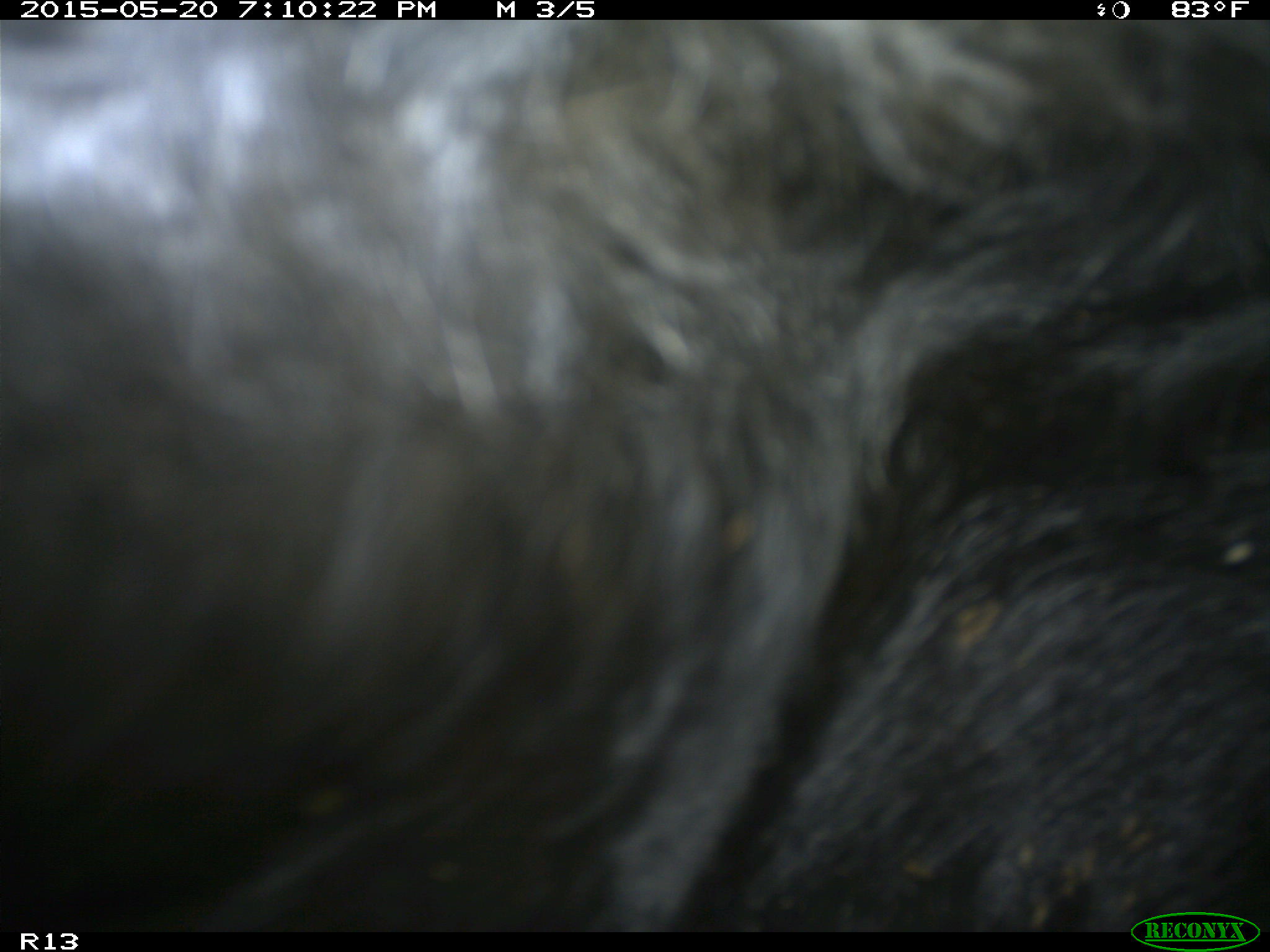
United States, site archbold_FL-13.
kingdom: Animalia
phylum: Chordata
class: Mammalia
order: Artiodactyla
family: Bovidae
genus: Bos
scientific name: Bos taurus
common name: domestic cow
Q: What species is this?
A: Bos taurus (domestic cow).